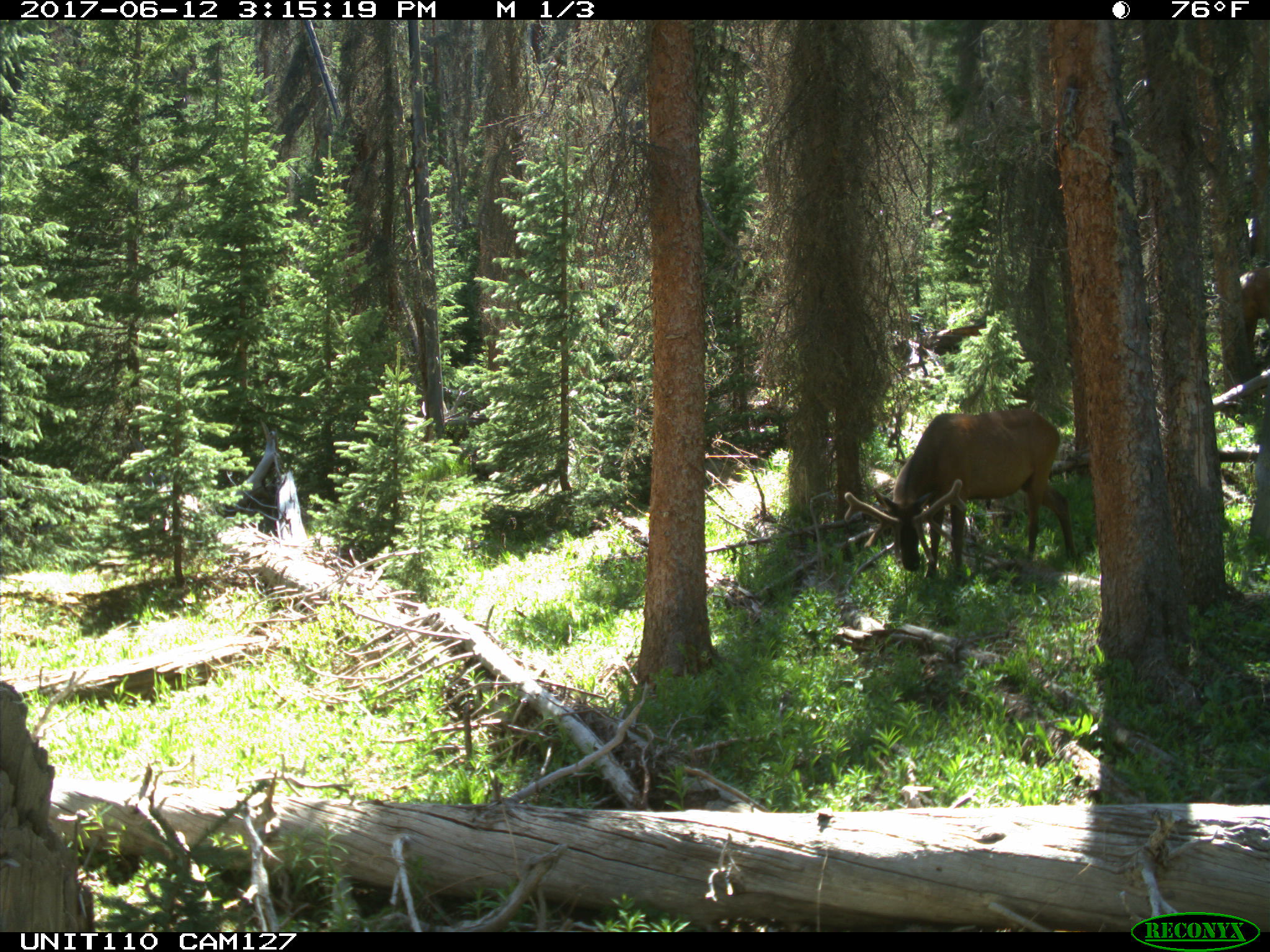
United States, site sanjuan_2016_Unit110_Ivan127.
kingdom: Animalia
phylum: Chordata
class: Mammalia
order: Artiodactyla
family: Cervidae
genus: Cervus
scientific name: Cervus elaphus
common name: red deer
Cervus elaphus (red deer).